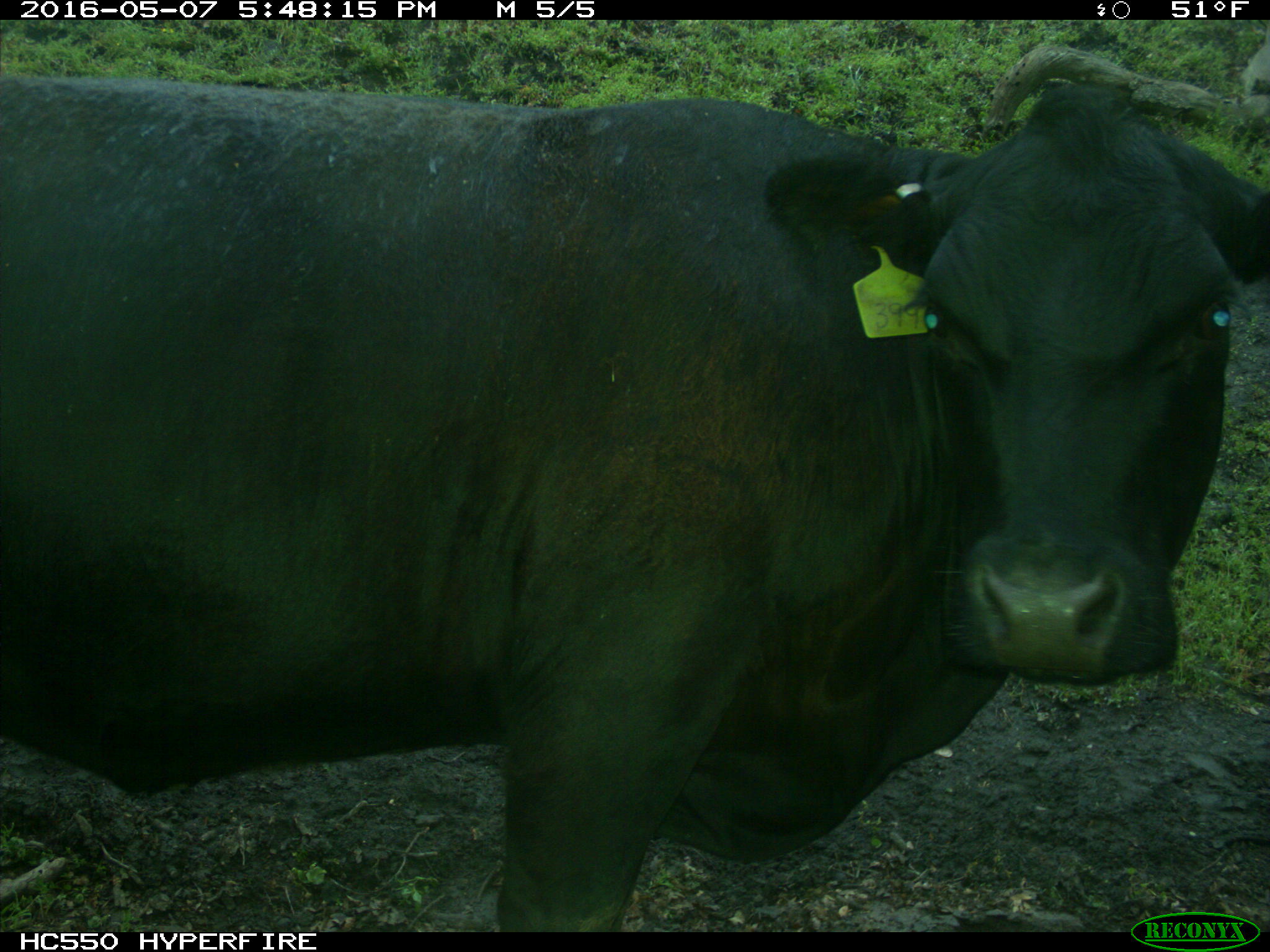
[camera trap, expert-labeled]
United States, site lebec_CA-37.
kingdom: Animalia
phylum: Chordata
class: Mammalia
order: Artiodactyla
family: Bovidae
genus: Bos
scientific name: Bos taurus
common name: domestic cow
Bos taurus (domestic cow).